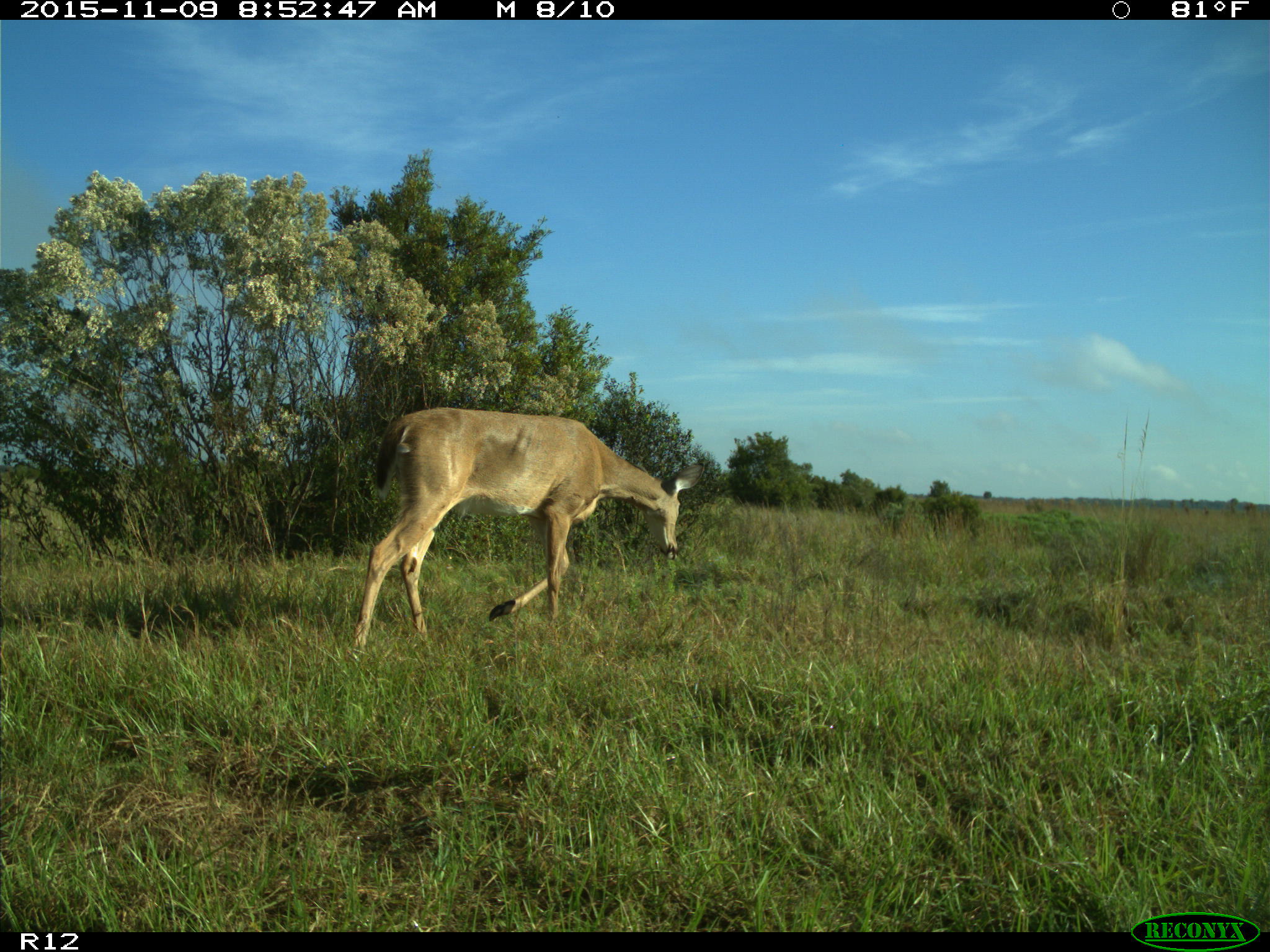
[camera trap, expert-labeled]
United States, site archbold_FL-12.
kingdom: Animalia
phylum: Chordata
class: Mammalia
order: Artiodactyla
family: Cervidae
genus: Odocoileus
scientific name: Odocoileus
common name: deer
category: unidentified deer